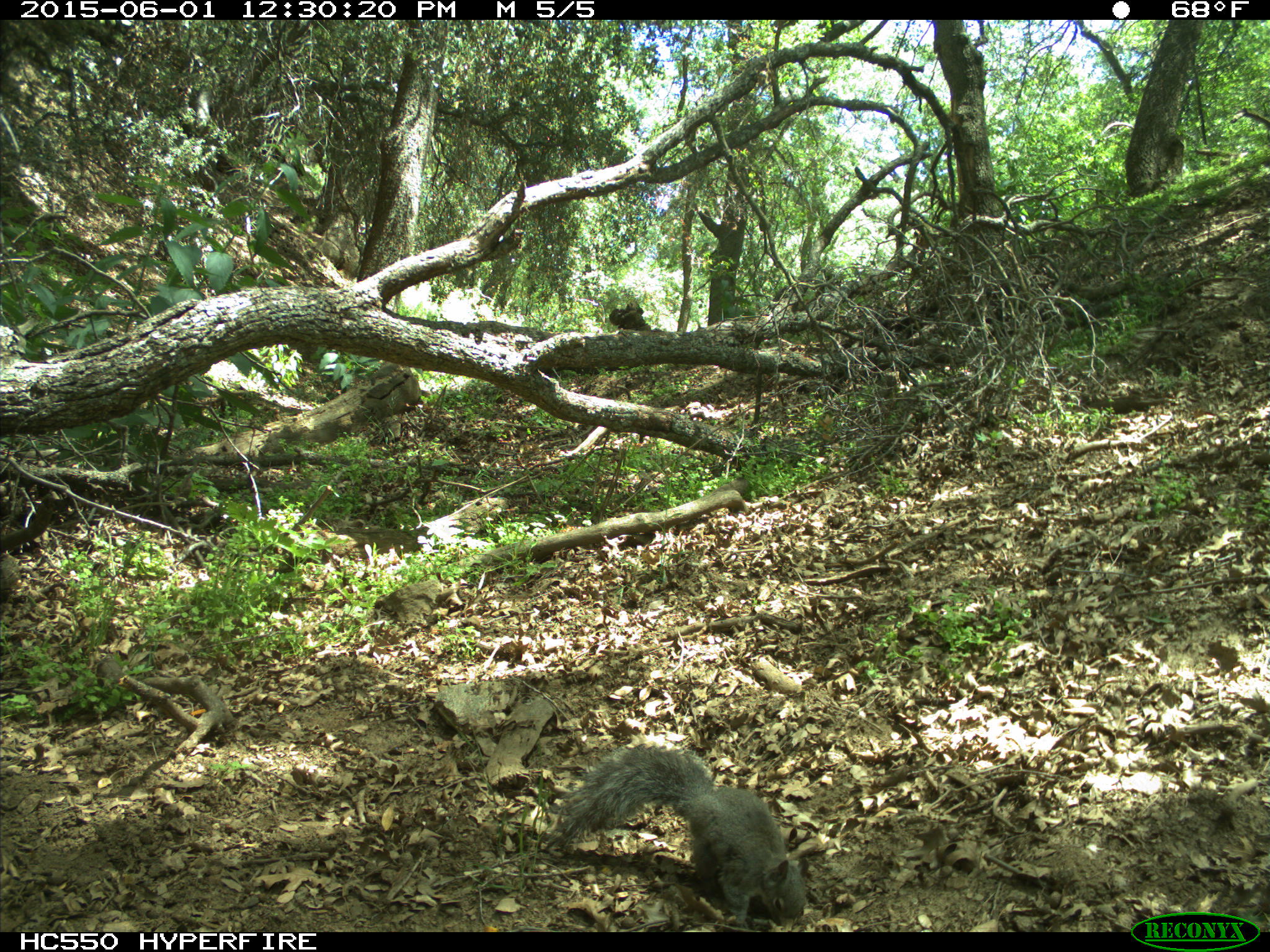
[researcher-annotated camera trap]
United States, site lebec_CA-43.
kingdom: Animalia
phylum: Chordata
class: Mammalia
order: Rodentia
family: Sciuridae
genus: Sciurus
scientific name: Sciurus carolinensis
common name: eastern gray squirrel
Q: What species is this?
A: Sciurus carolinensis (eastern gray squirrel).